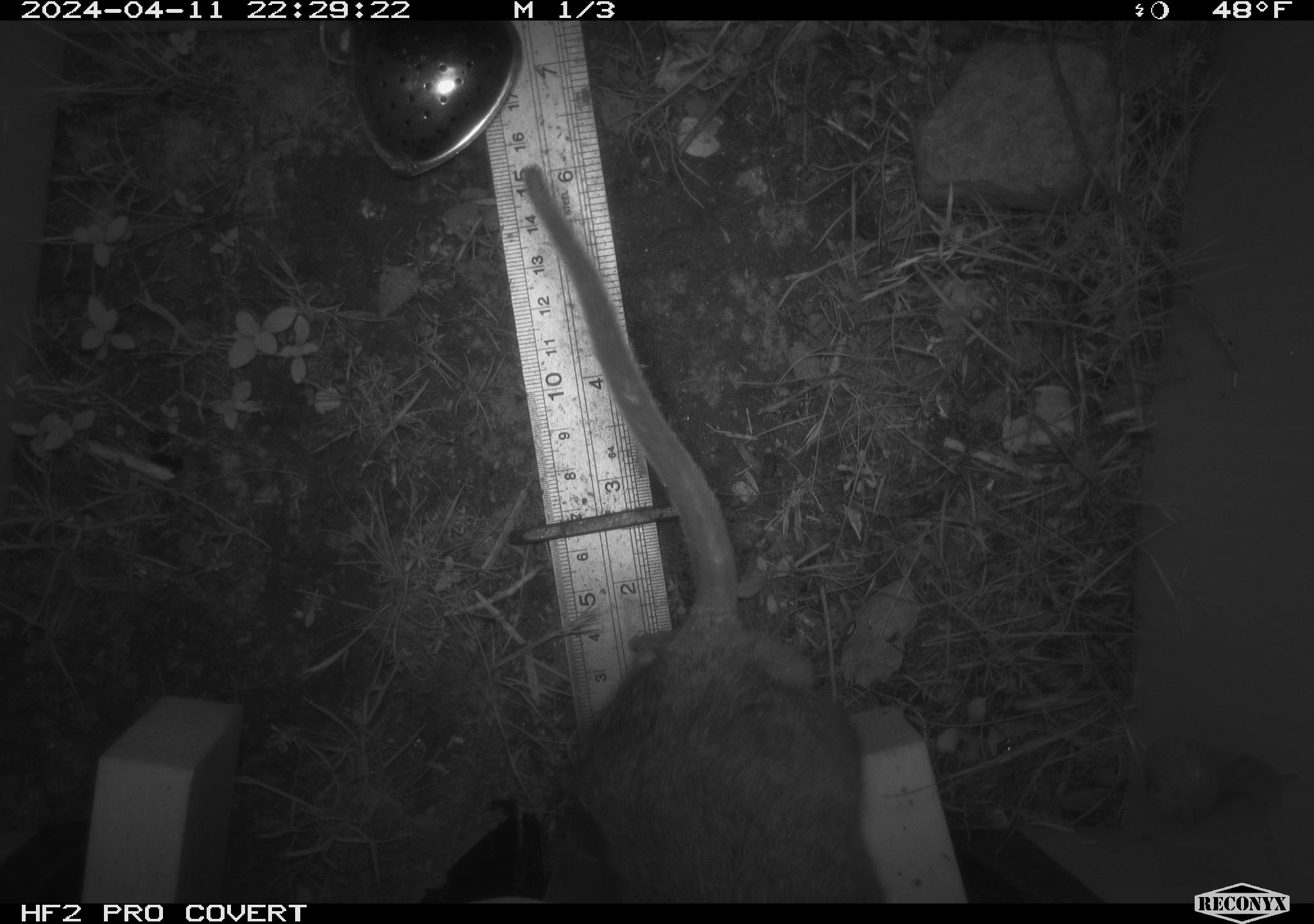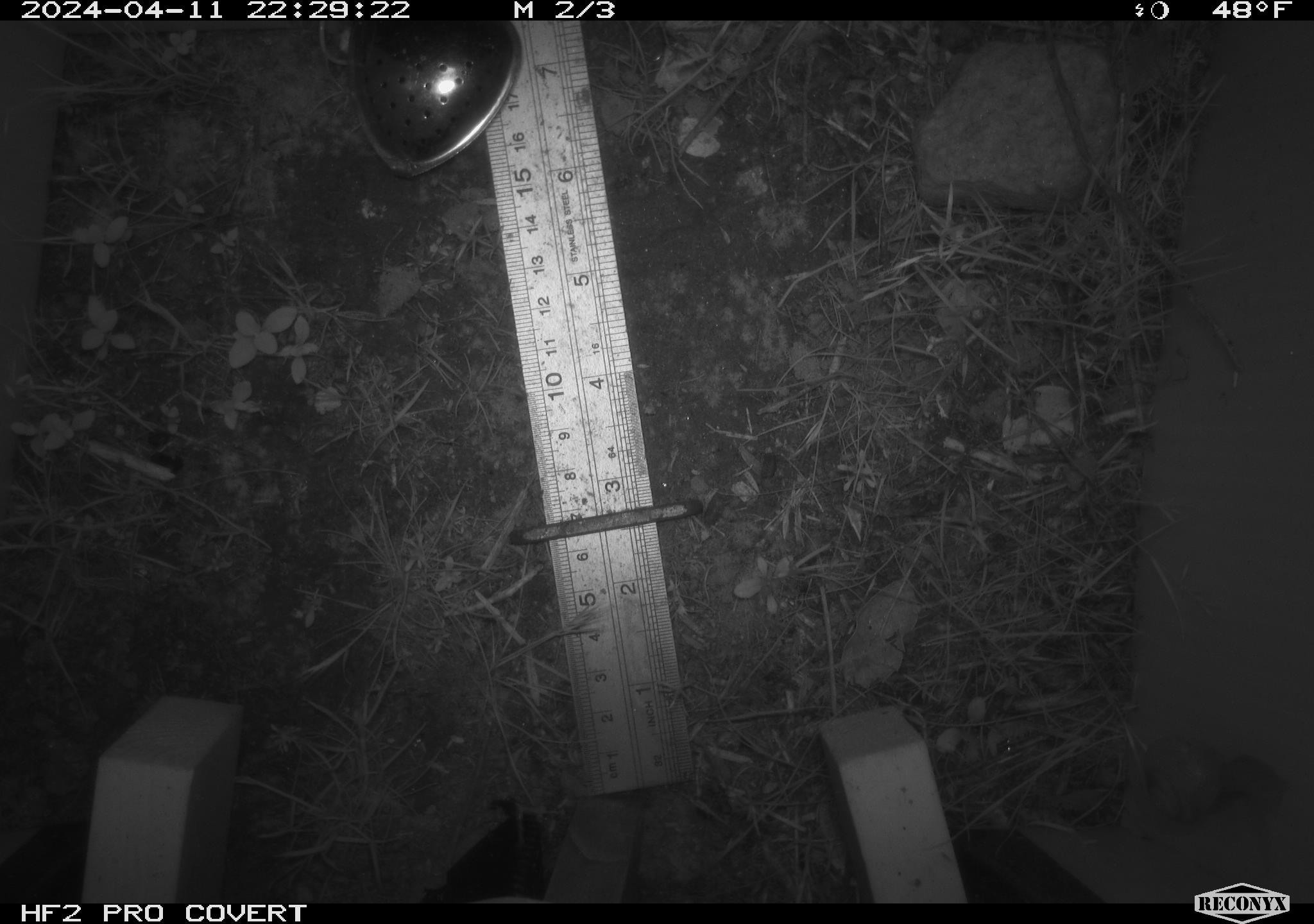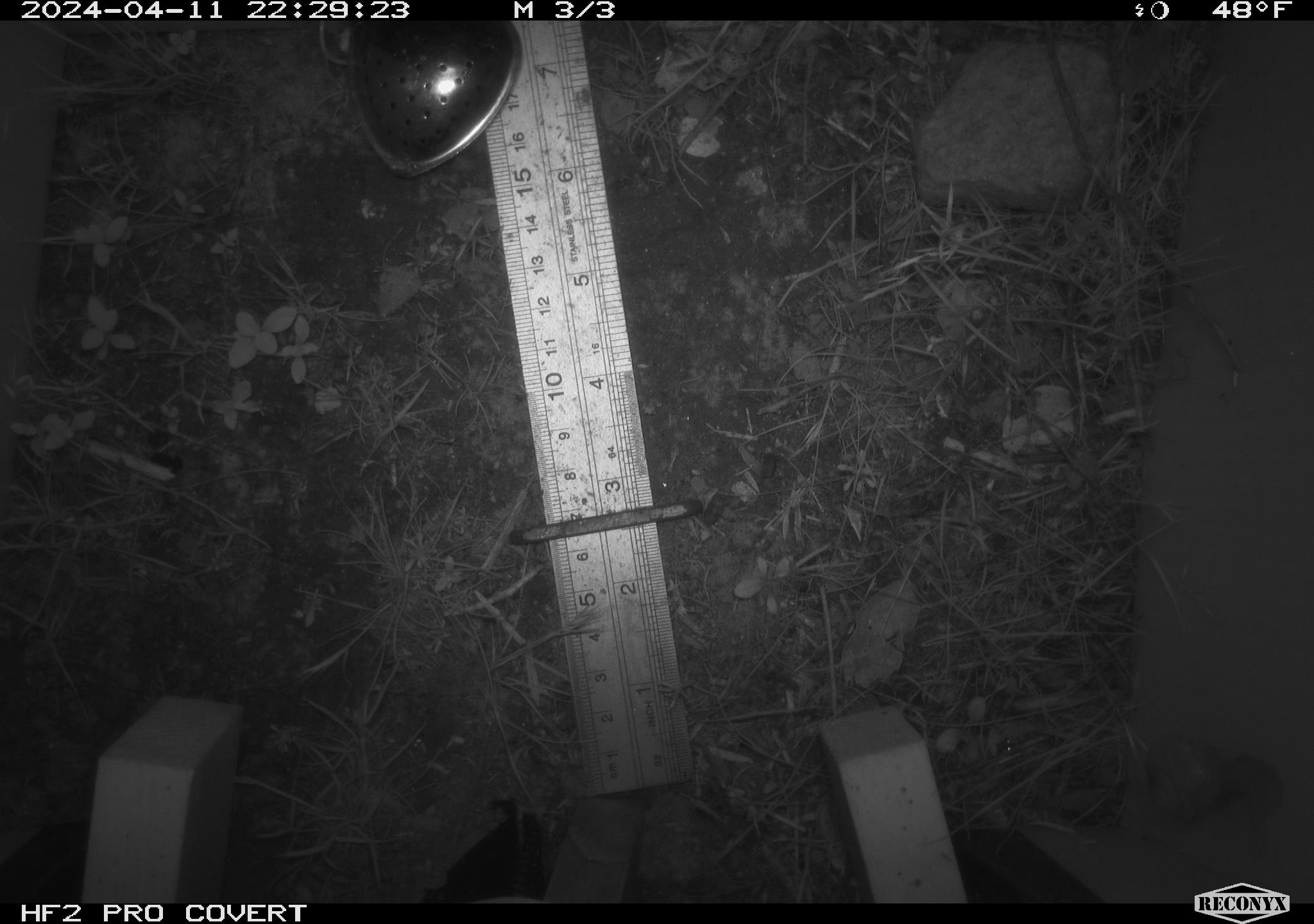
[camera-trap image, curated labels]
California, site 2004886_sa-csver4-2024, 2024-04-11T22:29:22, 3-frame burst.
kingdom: Animalia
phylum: Chordata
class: Mammalia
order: Rodentia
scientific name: Rodentia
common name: woodrat or rat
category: woodrat or rat species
Woodrat or rat species (woodrat or rat) (Rodentia).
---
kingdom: Animalia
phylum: Mollusca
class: Gastropoda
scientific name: Gastropoda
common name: snail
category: snail species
Snail species (snail) (Gastropoda).